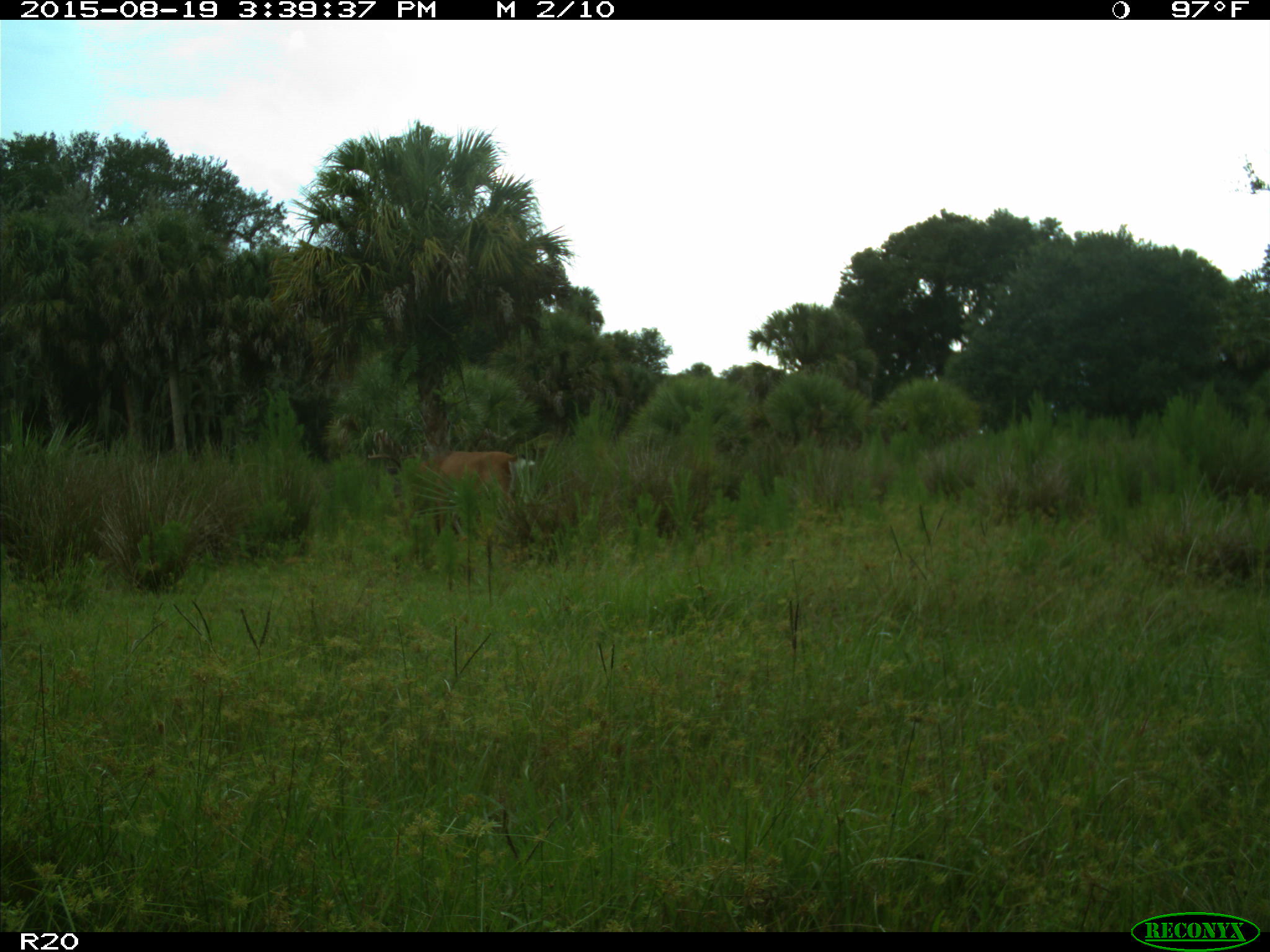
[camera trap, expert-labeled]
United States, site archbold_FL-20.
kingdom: Animalia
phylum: Chordata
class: Mammalia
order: Artiodactyla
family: Cervidae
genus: Odocoileus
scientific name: Odocoileus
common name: deer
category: unidentified deer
Unidentified deer (deer) (Odocoileus).